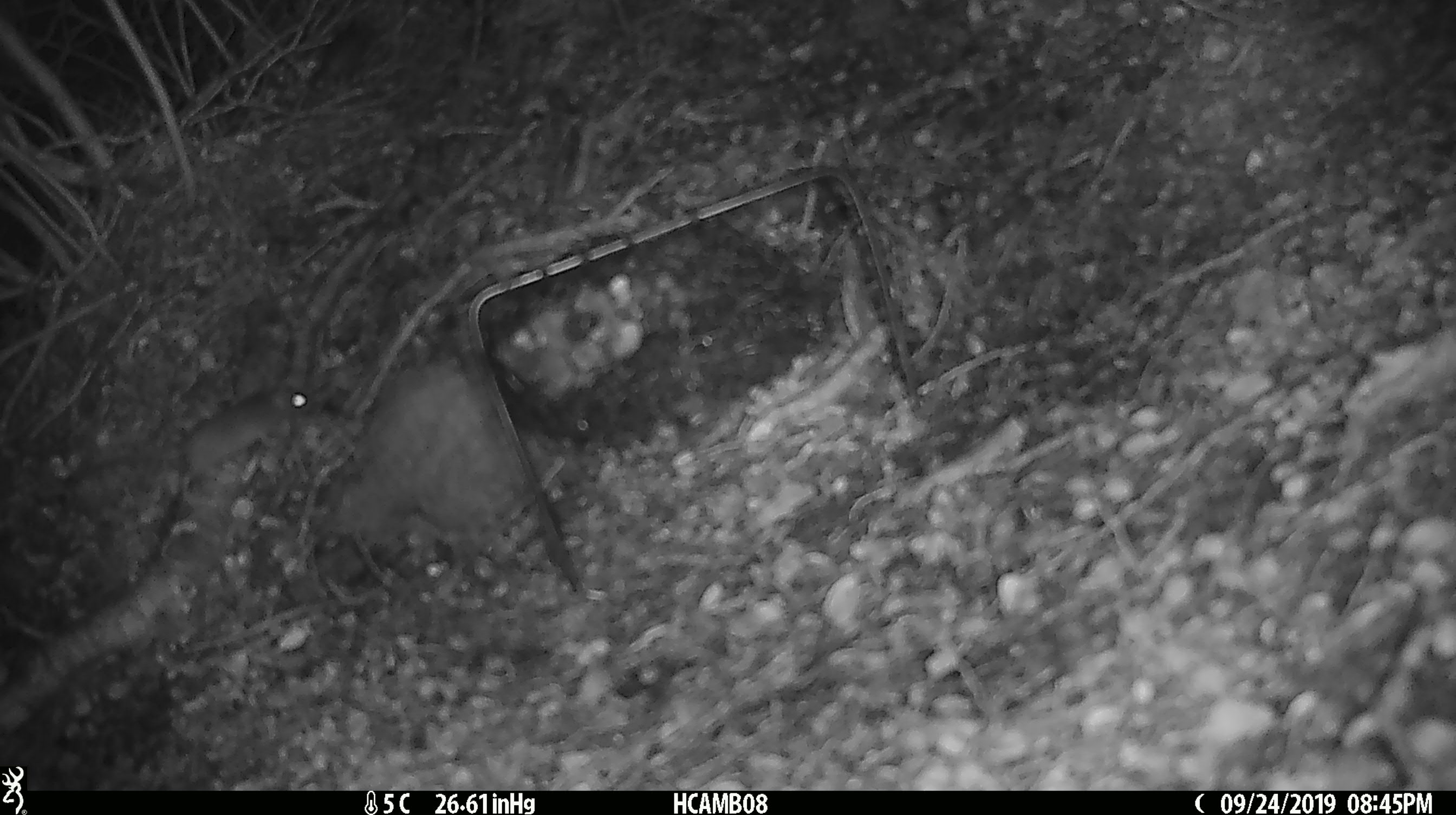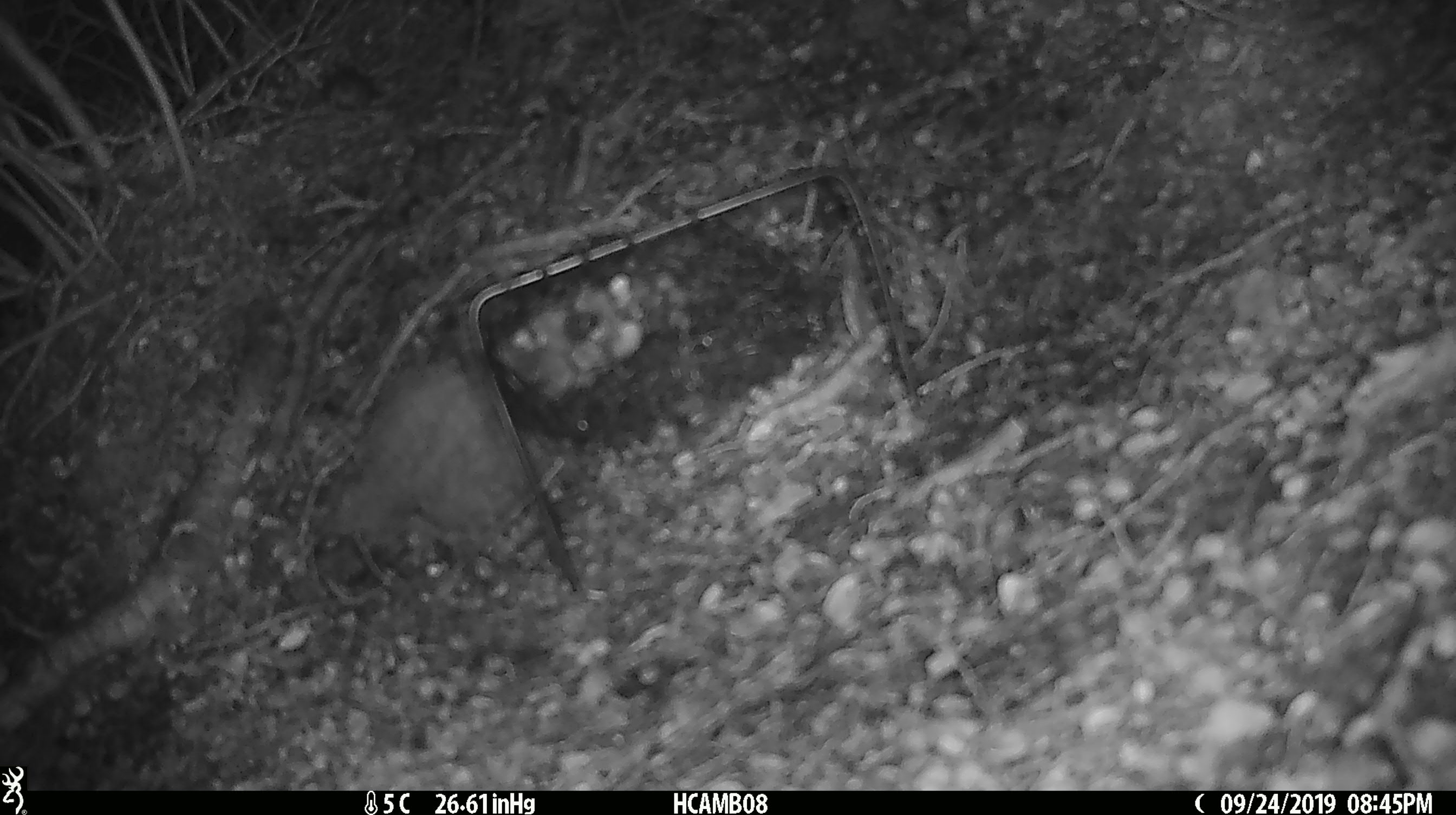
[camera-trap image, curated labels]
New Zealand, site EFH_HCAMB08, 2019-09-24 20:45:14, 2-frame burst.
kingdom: Animalia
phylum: Chordata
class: Mammalia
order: Rodentia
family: Muridae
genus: Mus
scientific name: Mus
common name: mouse